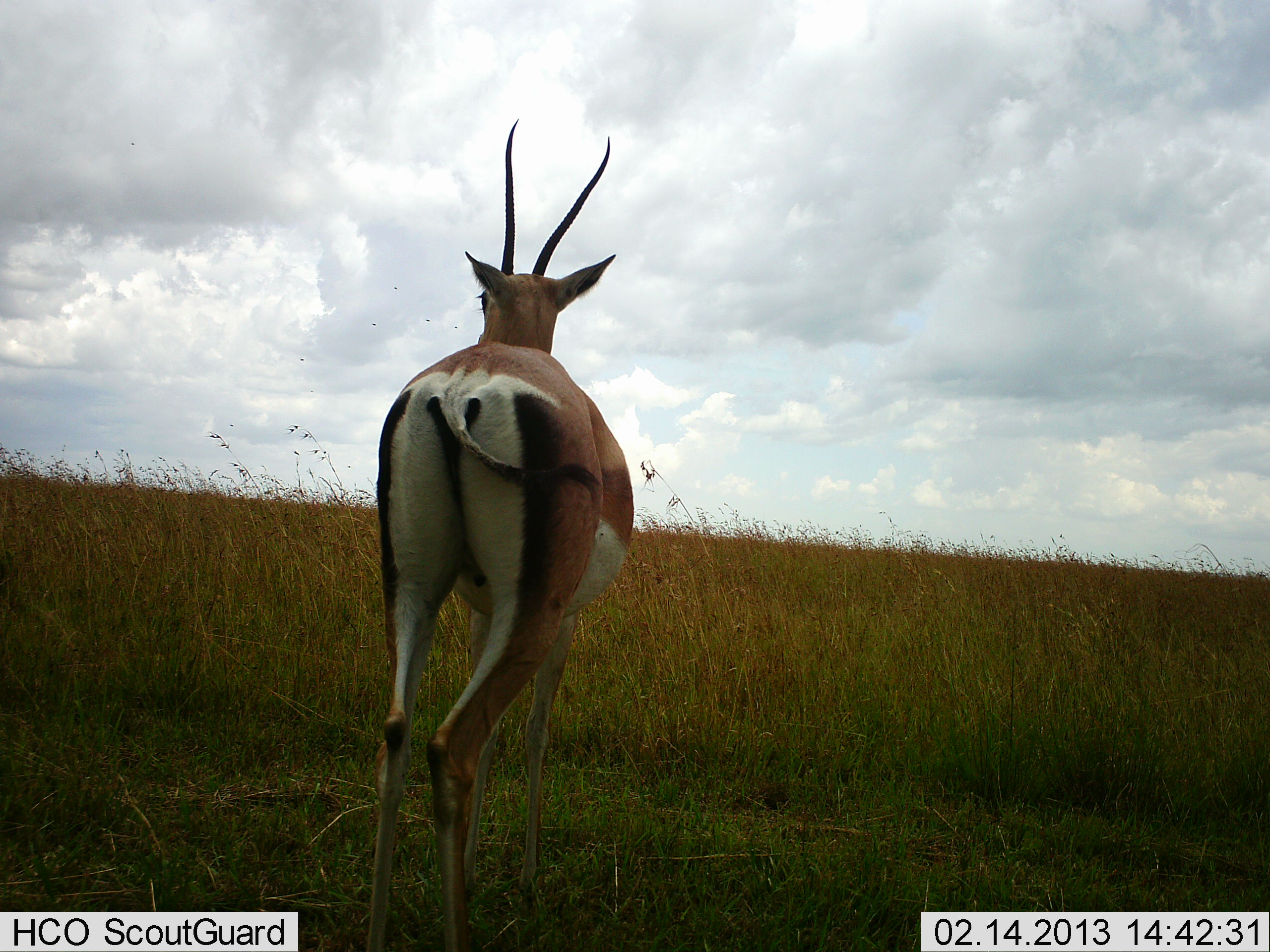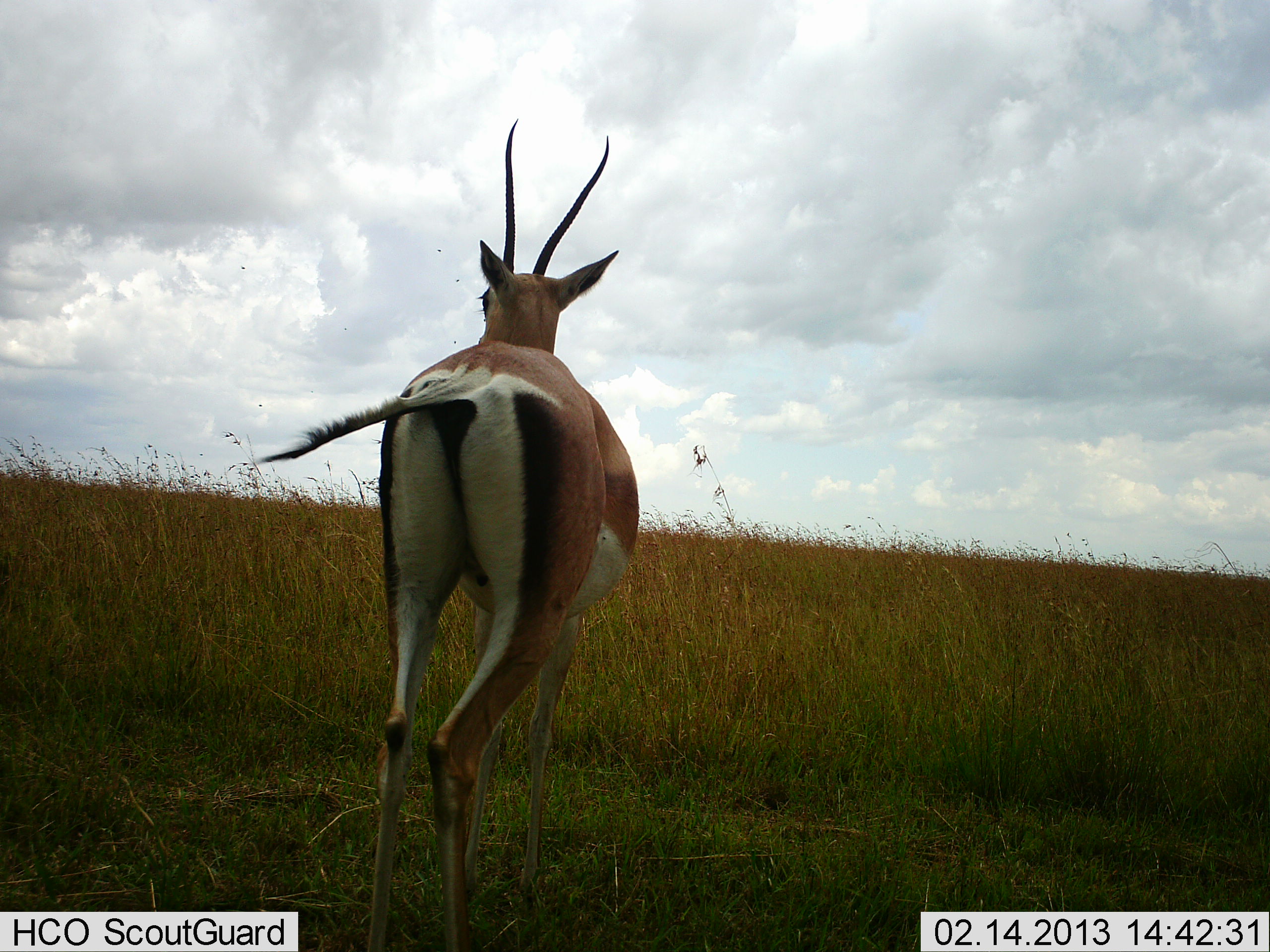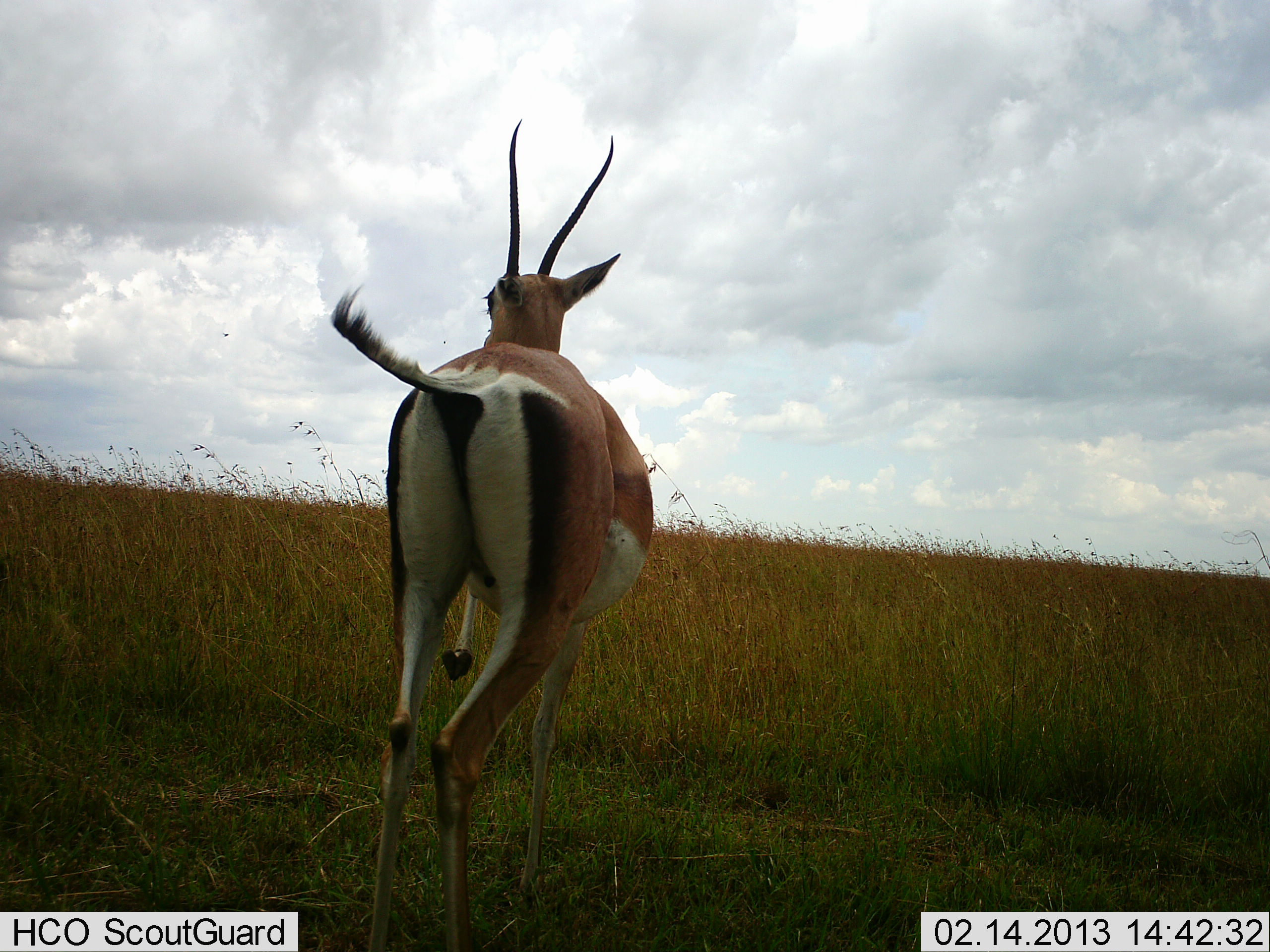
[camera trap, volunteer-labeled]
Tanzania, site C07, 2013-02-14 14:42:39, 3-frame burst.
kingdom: Animalia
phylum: Chordata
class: Mammalia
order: Artiodactyla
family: Bovidae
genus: Nanger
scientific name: Nanger granti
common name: grant's gazelle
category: gazellegrants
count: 1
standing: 86%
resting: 0%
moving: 14%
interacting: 0%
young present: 0%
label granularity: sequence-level